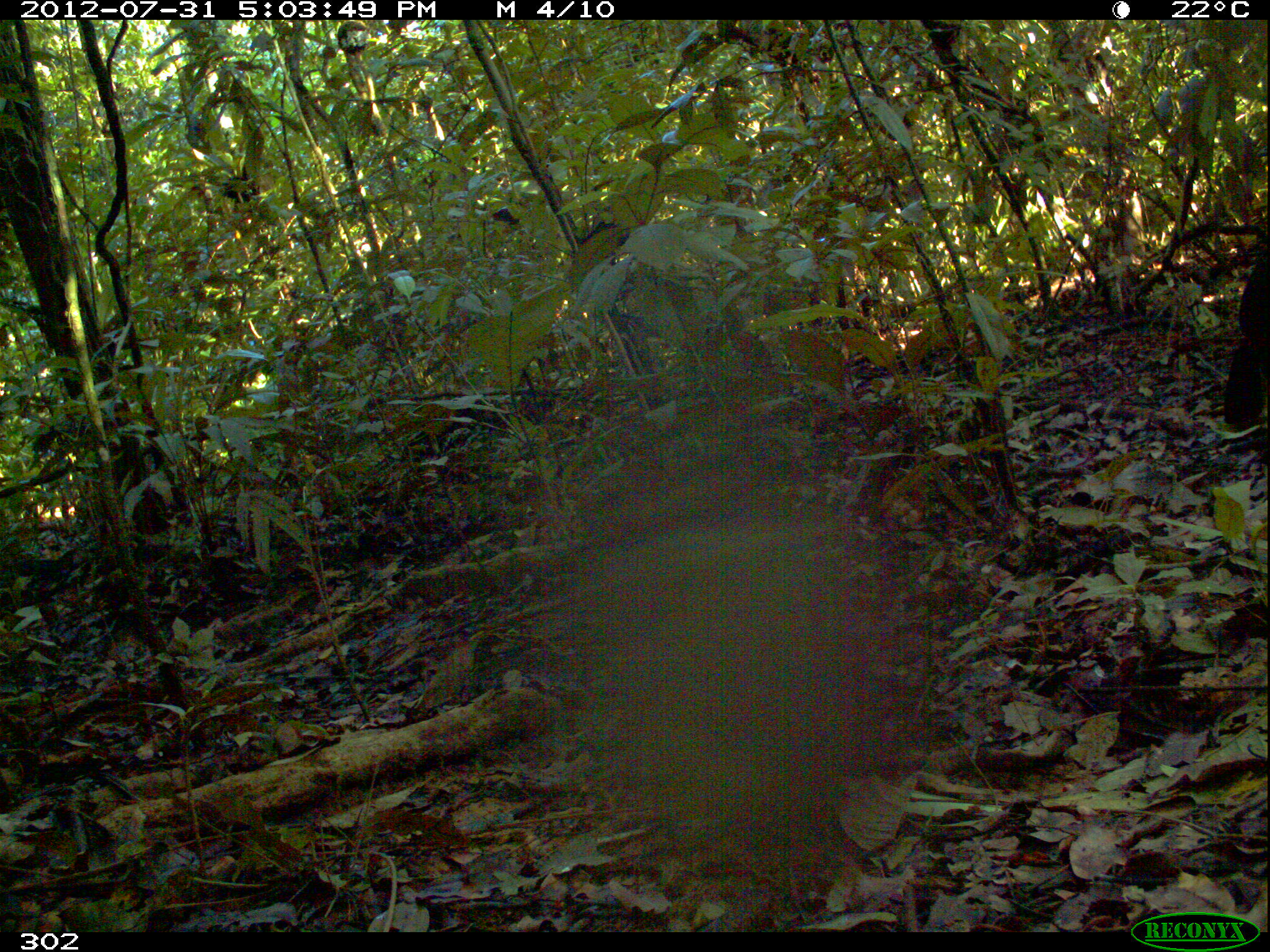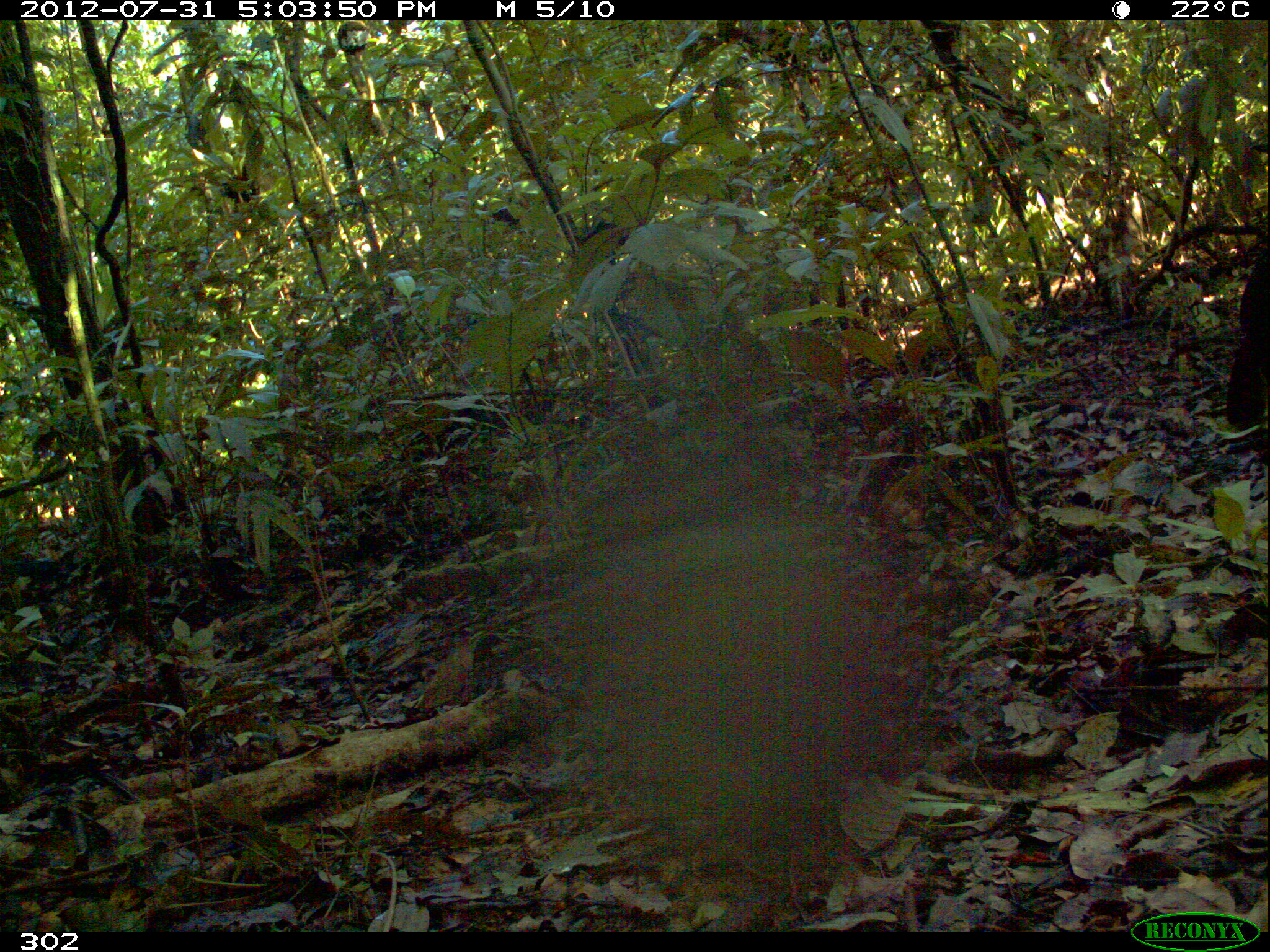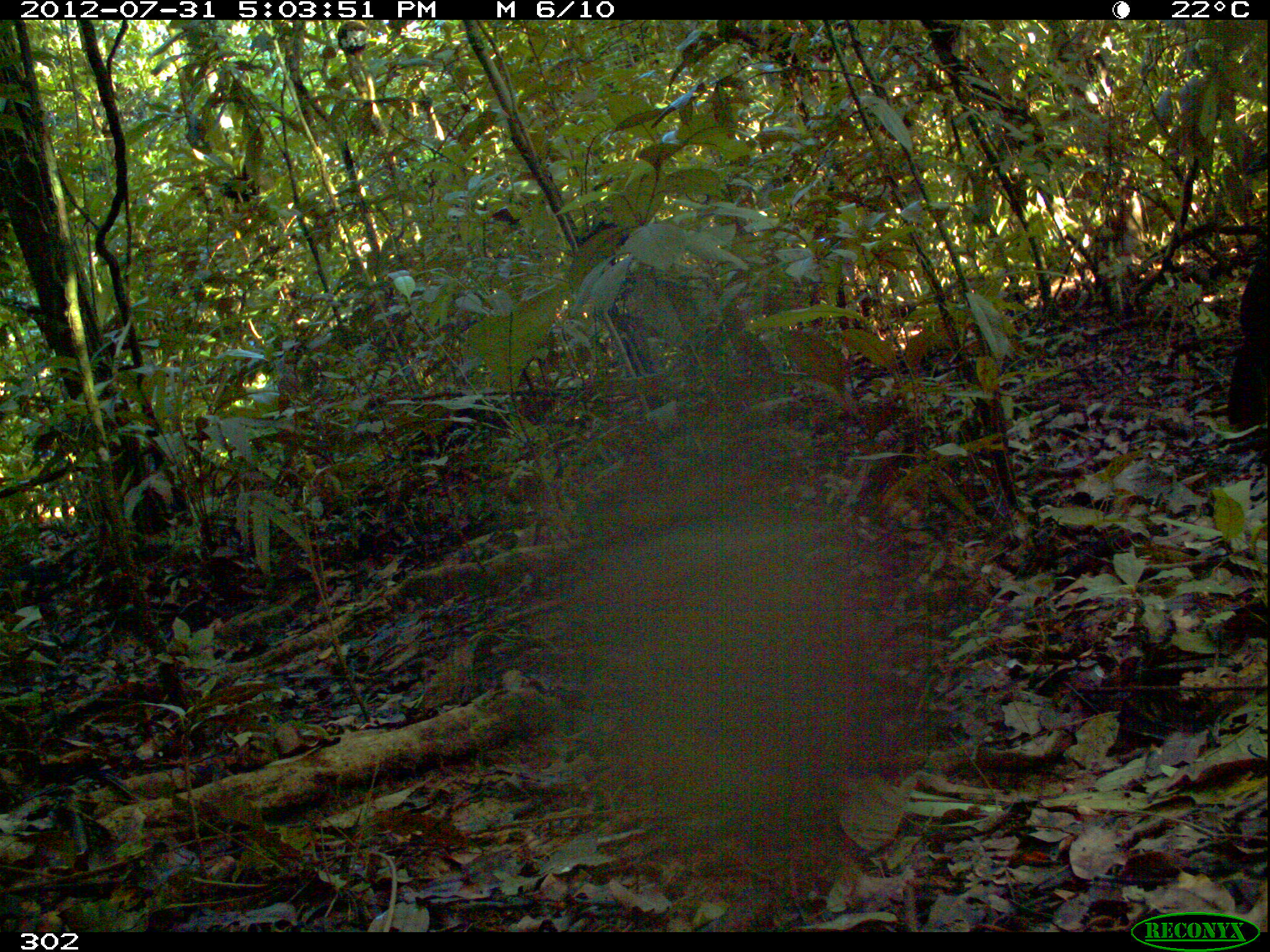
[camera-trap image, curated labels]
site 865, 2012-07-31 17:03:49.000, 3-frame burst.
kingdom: Animalia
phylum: Chordata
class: Aves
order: Galliformes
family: Cracidae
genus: Penelope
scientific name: Penelope jacquacu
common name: spix's guan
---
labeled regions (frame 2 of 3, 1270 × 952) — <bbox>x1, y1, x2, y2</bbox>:
penelope jacquacu: <bbox>1226, 241, 1270, 426</bbox>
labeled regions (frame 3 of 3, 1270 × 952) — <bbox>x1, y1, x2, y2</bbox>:
penelope jacquacu: <bbox>1227, 254, 1270, 428</bbox>